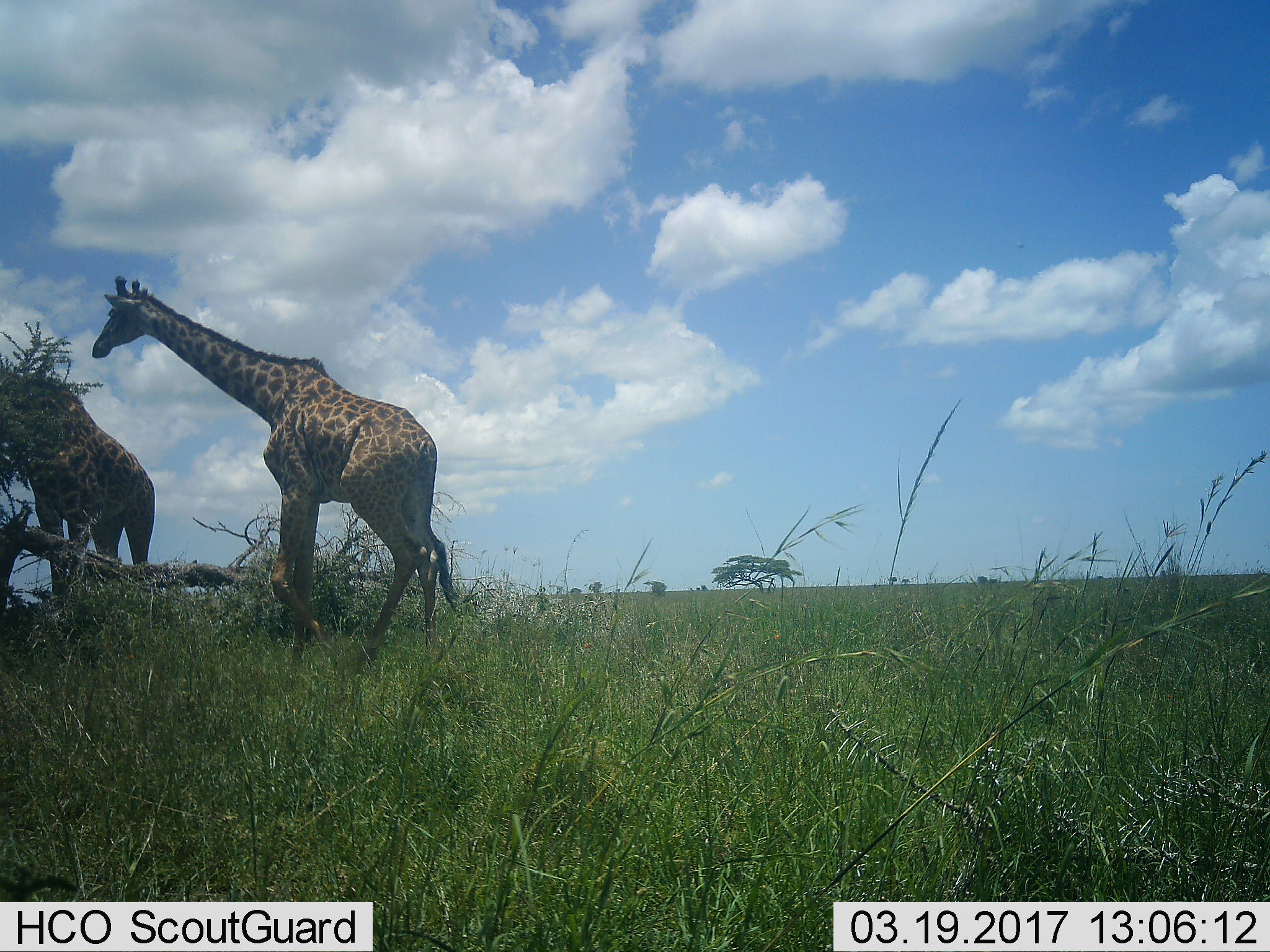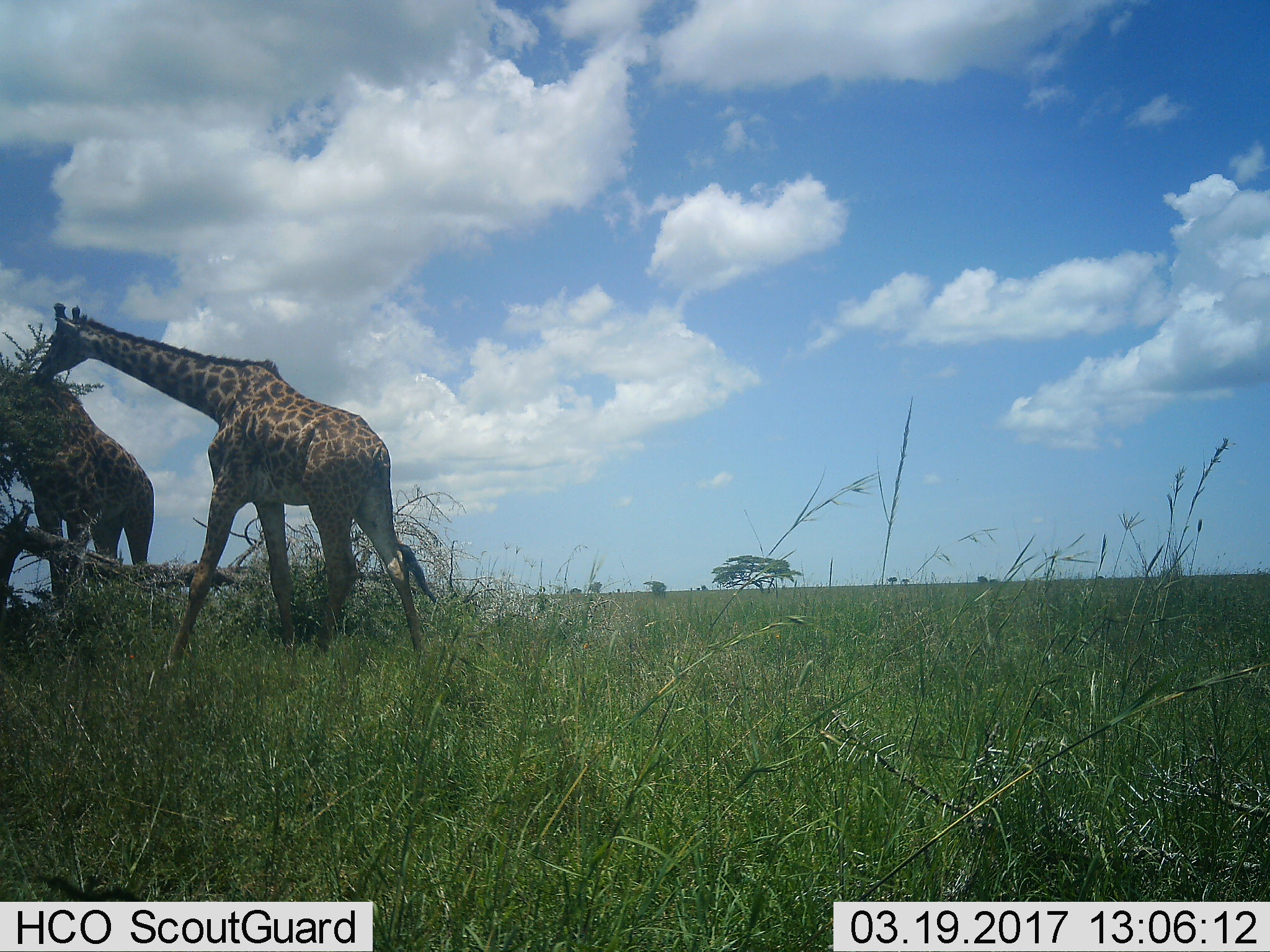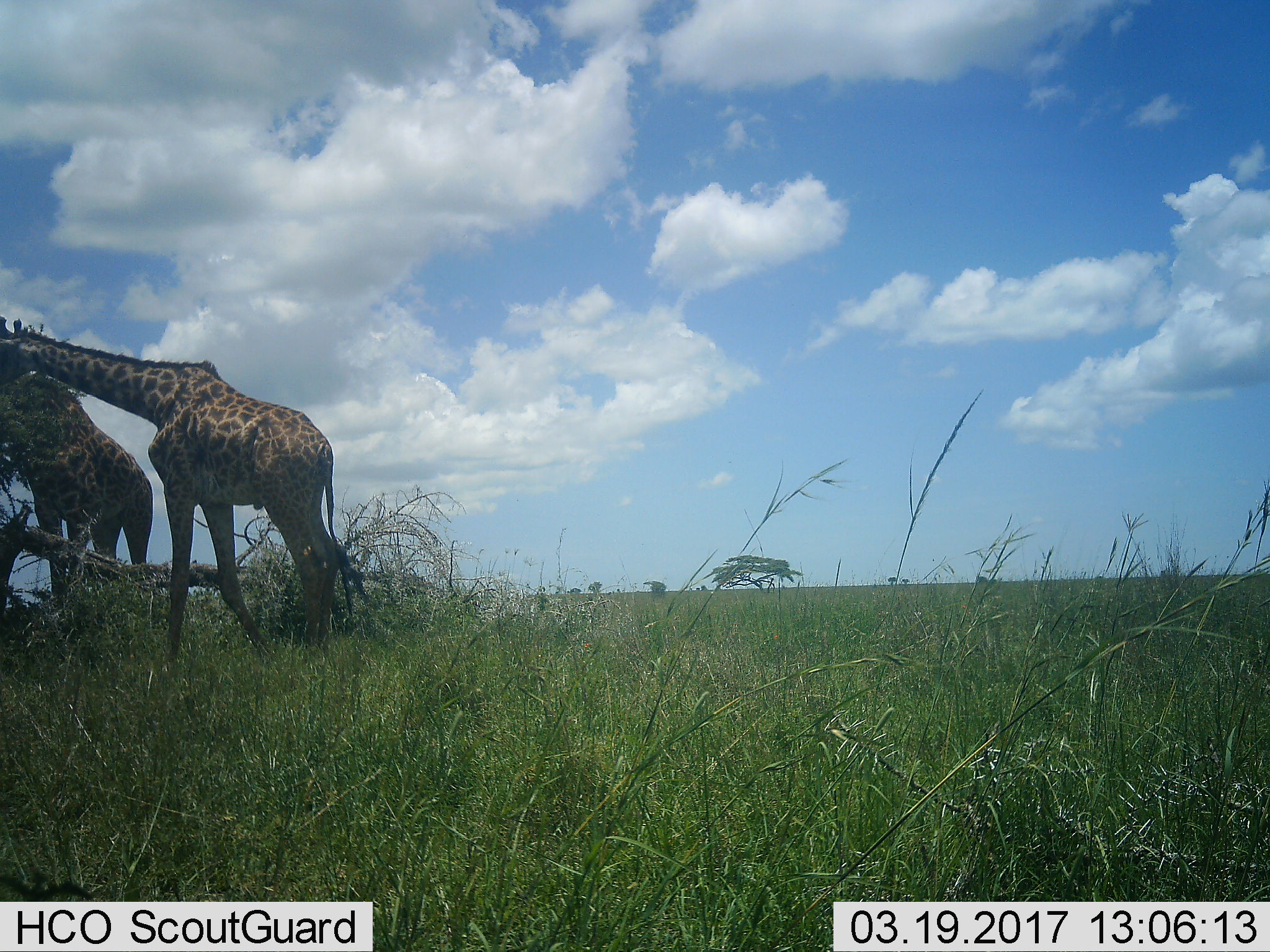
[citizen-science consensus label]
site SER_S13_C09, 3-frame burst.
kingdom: Animalia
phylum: Chordata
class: Mammalia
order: Artiodactyla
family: Giraffidae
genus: Giraffa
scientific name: Giraffa camelopardalis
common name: giraffe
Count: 2.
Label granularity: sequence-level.